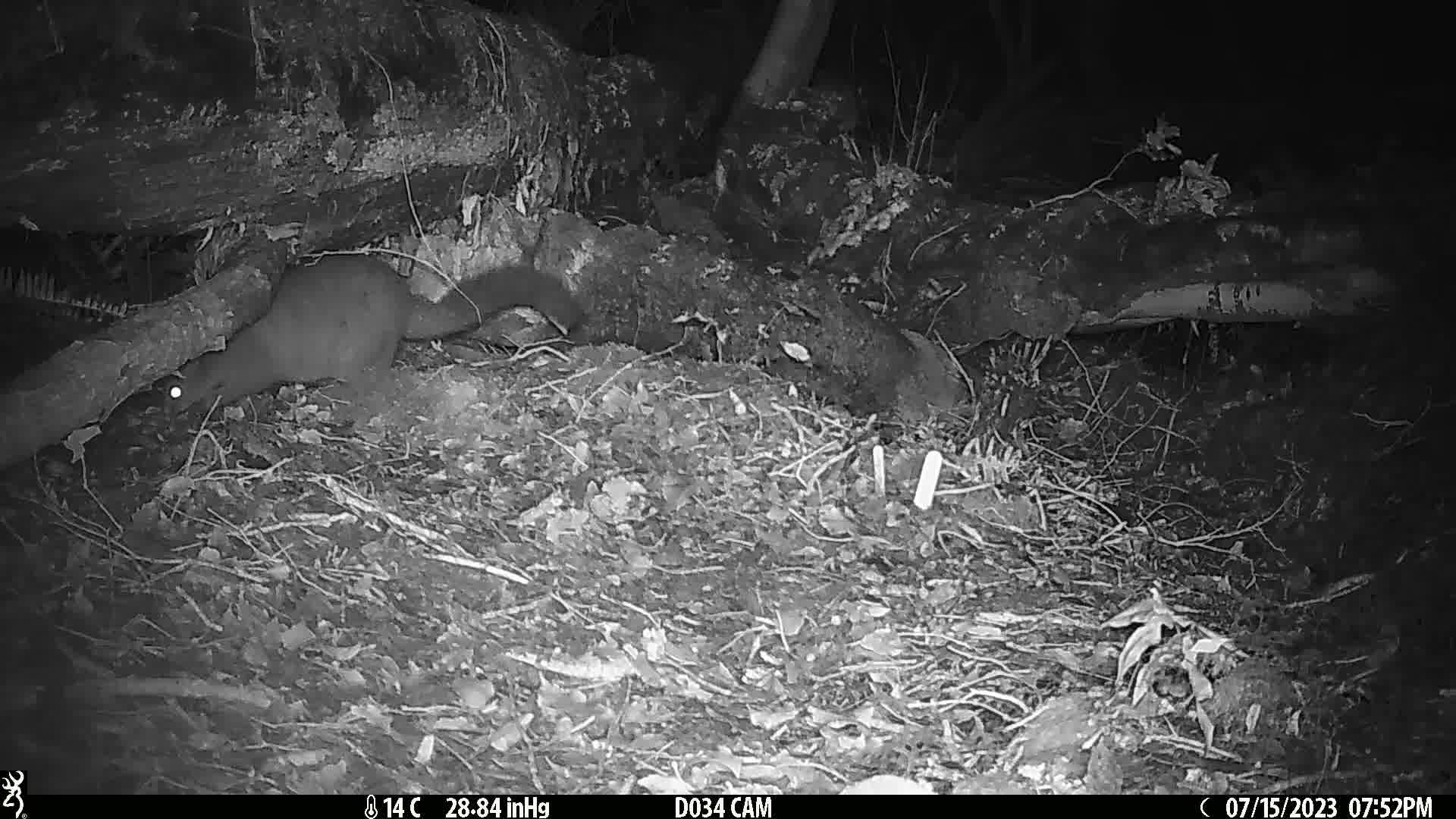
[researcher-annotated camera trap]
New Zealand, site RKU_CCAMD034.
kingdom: Animalia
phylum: Chordata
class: Mammalia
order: Diprotodontia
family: Phalangeridae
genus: Trichosurus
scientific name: Trichosurus vulpecula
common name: common brushtail possum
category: possum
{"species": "possum (common brushtail possum) (Trichosurus vulpecula)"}